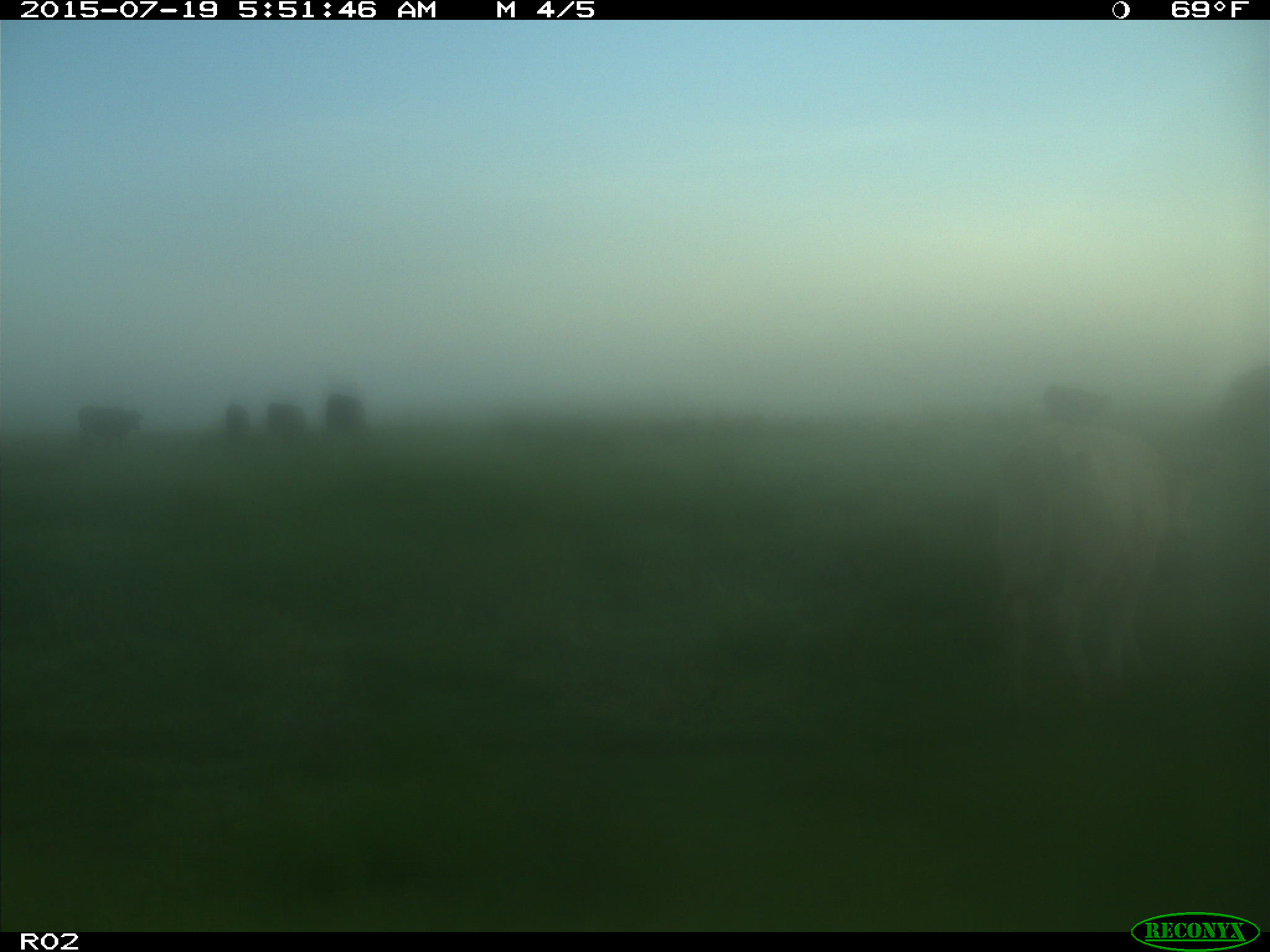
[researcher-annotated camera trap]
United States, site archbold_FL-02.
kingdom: Animalia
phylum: Chordata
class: Mammalia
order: Artiodactyla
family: Bovidae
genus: Bos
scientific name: Bos taurus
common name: domestic cow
Bos taurus (domestic cow).